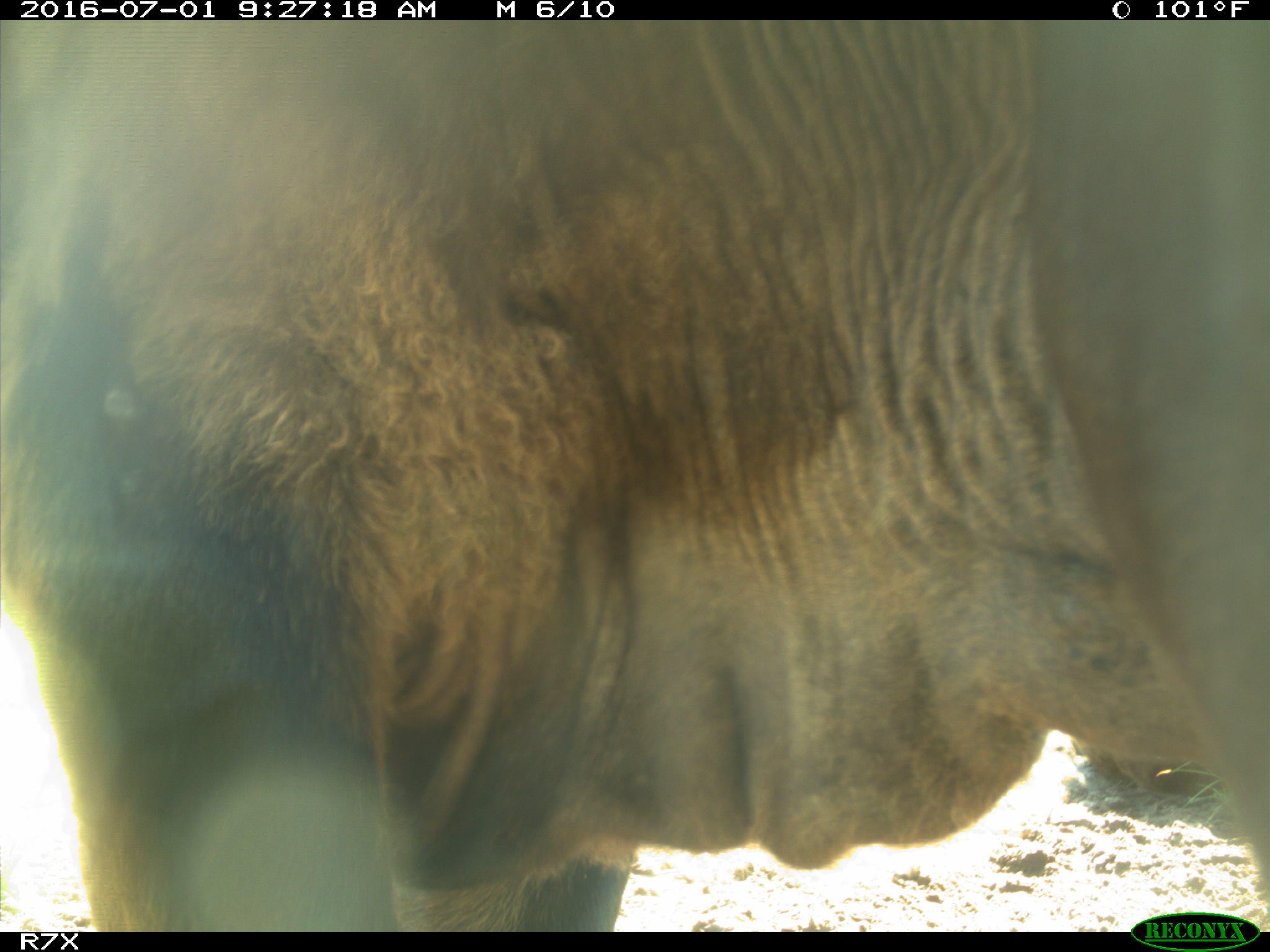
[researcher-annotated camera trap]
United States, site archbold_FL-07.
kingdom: Animalia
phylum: Chordata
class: Mammalia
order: Artiodactyla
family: Bovidae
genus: Bos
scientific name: Bos taurus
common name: domestic cow